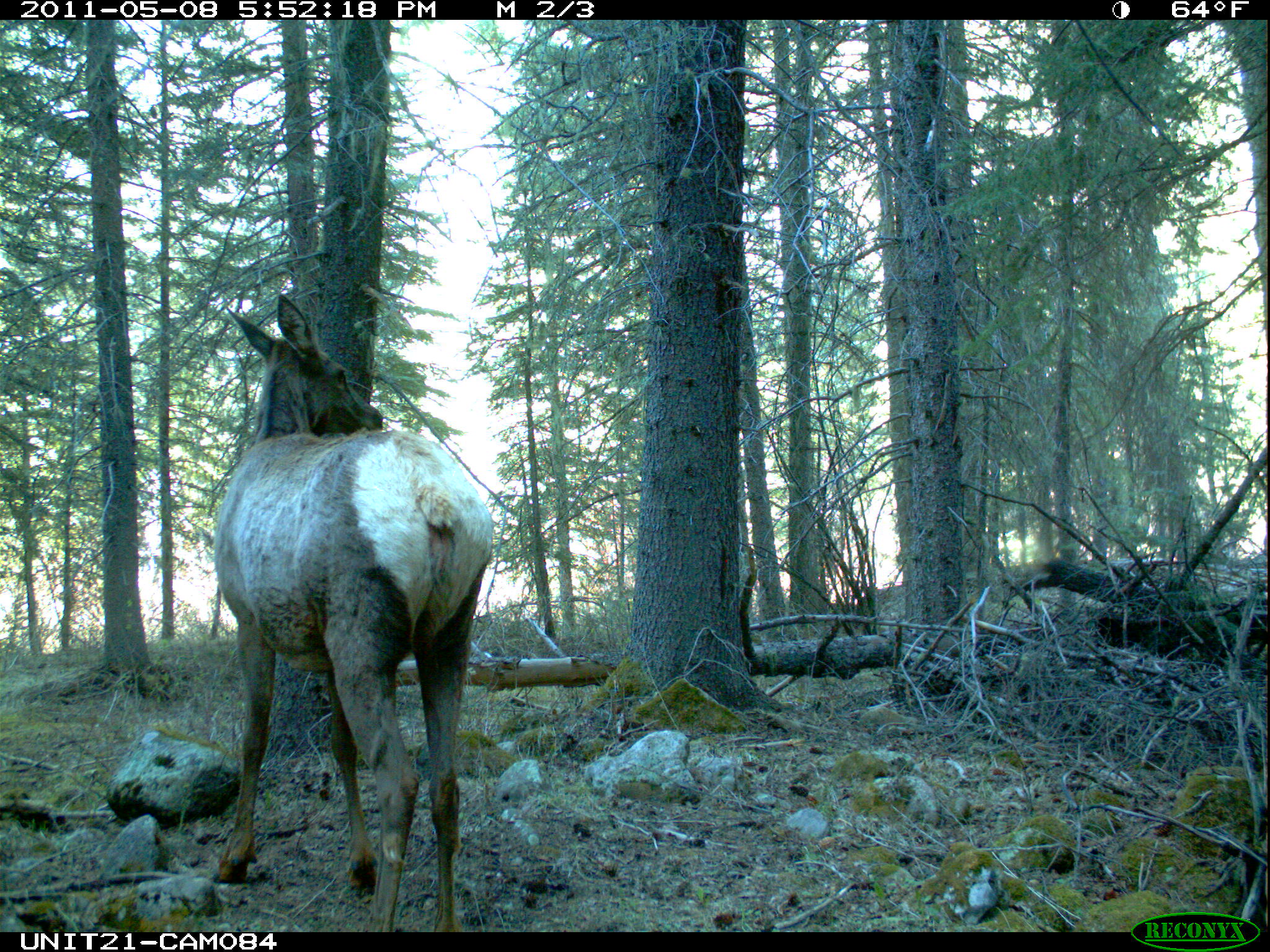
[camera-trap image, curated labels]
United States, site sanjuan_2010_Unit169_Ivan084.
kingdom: Animalia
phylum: Chordata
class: Mammalia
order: Artiodactyla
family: Cervidae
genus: Cervus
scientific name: Cervus elaphus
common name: red deer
Cervus elaphus (red deer).